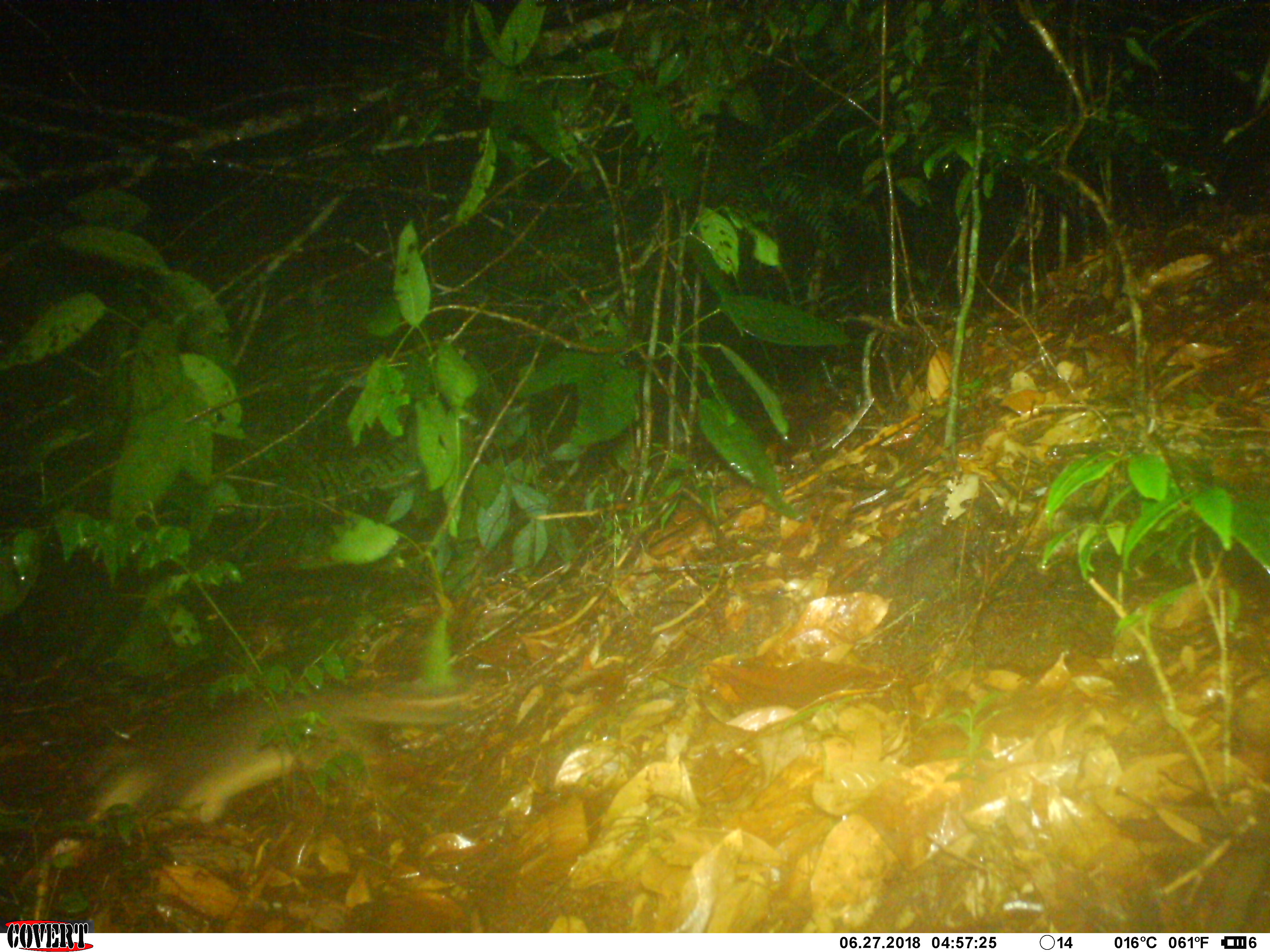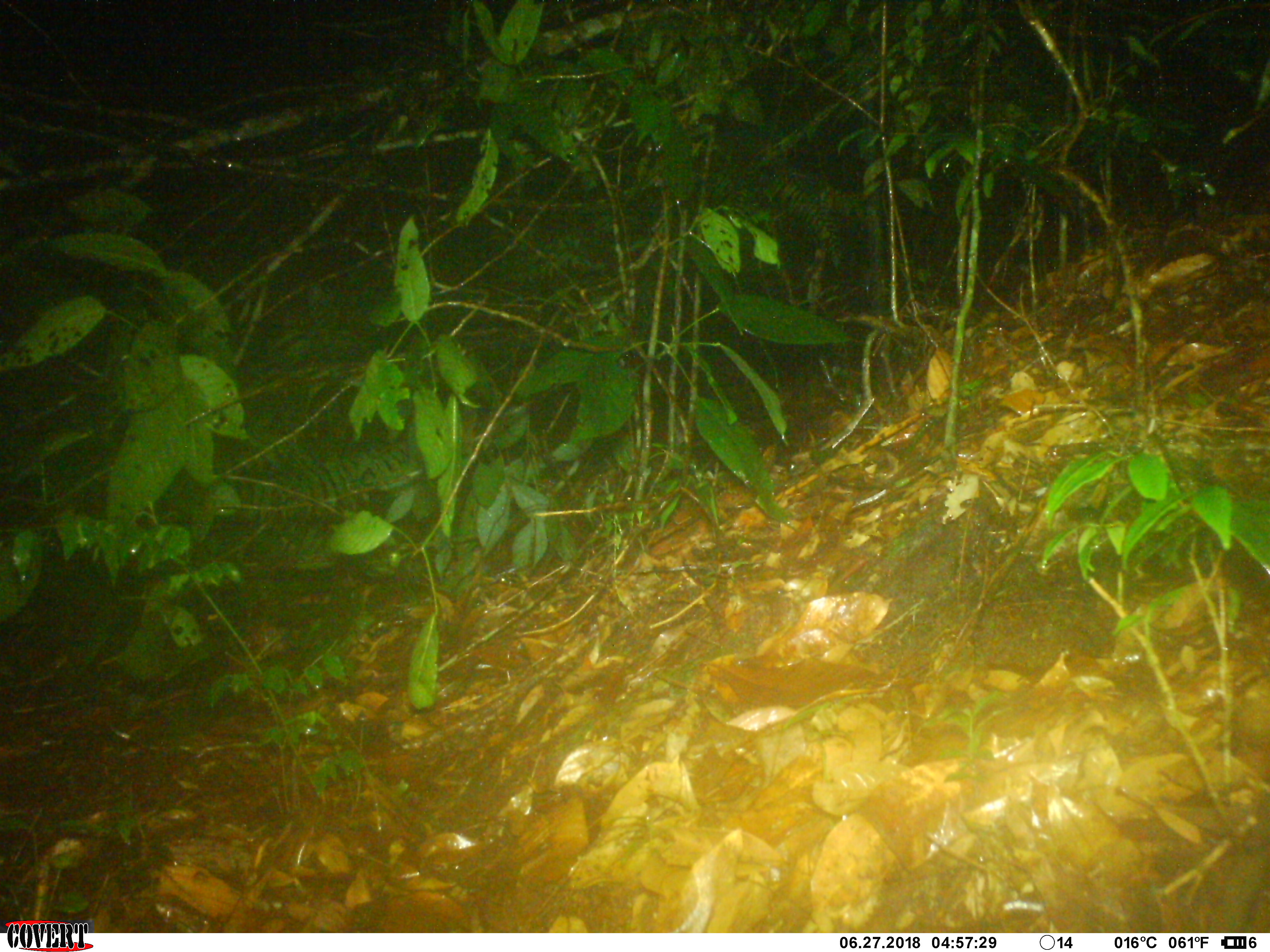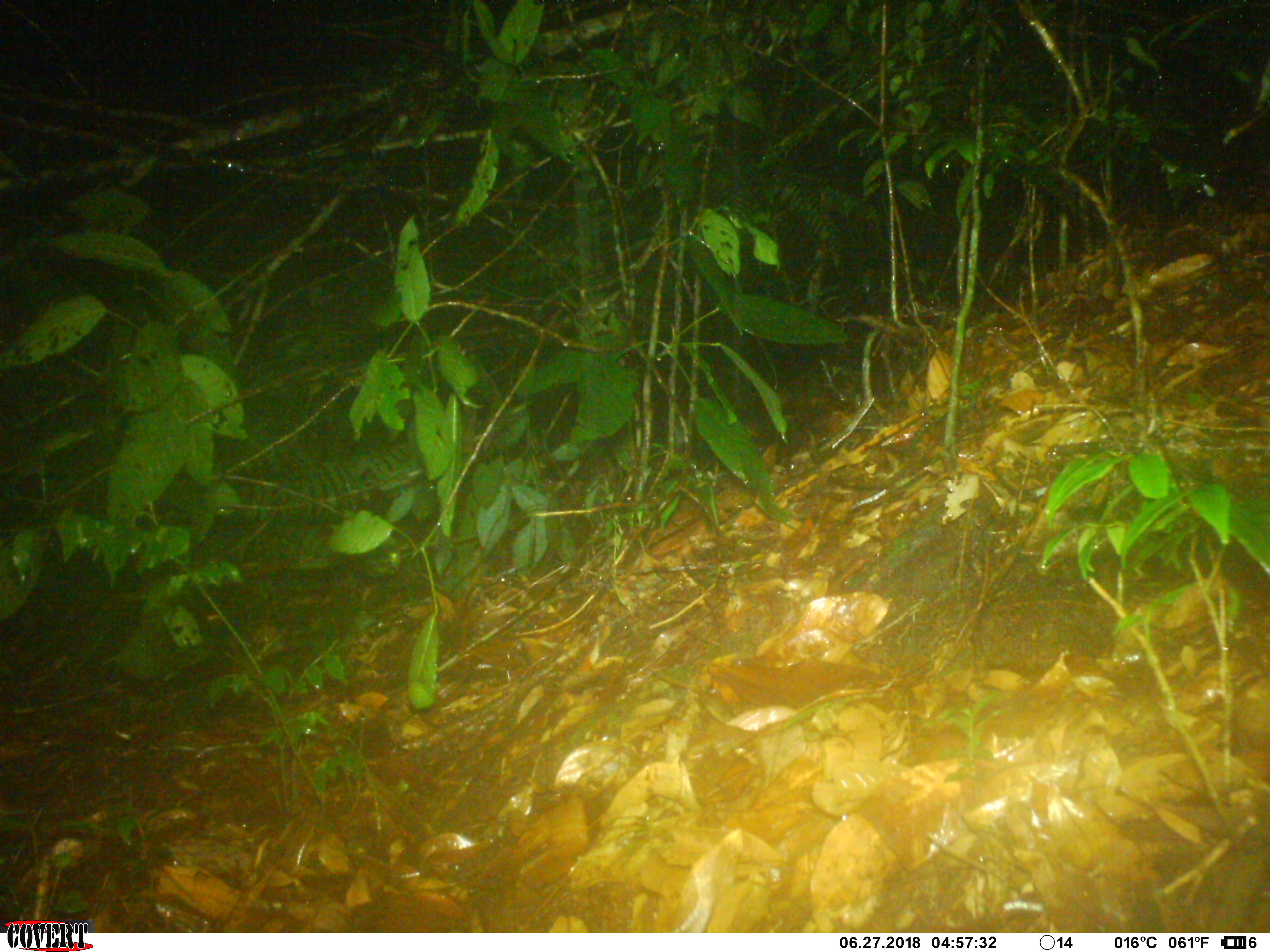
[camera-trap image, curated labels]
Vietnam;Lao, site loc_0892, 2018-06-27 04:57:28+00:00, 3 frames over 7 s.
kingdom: Animalia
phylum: Chordata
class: Mammalia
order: Carnivora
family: Mustelidae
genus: Melogale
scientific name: Melogale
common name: ferret badger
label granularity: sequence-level